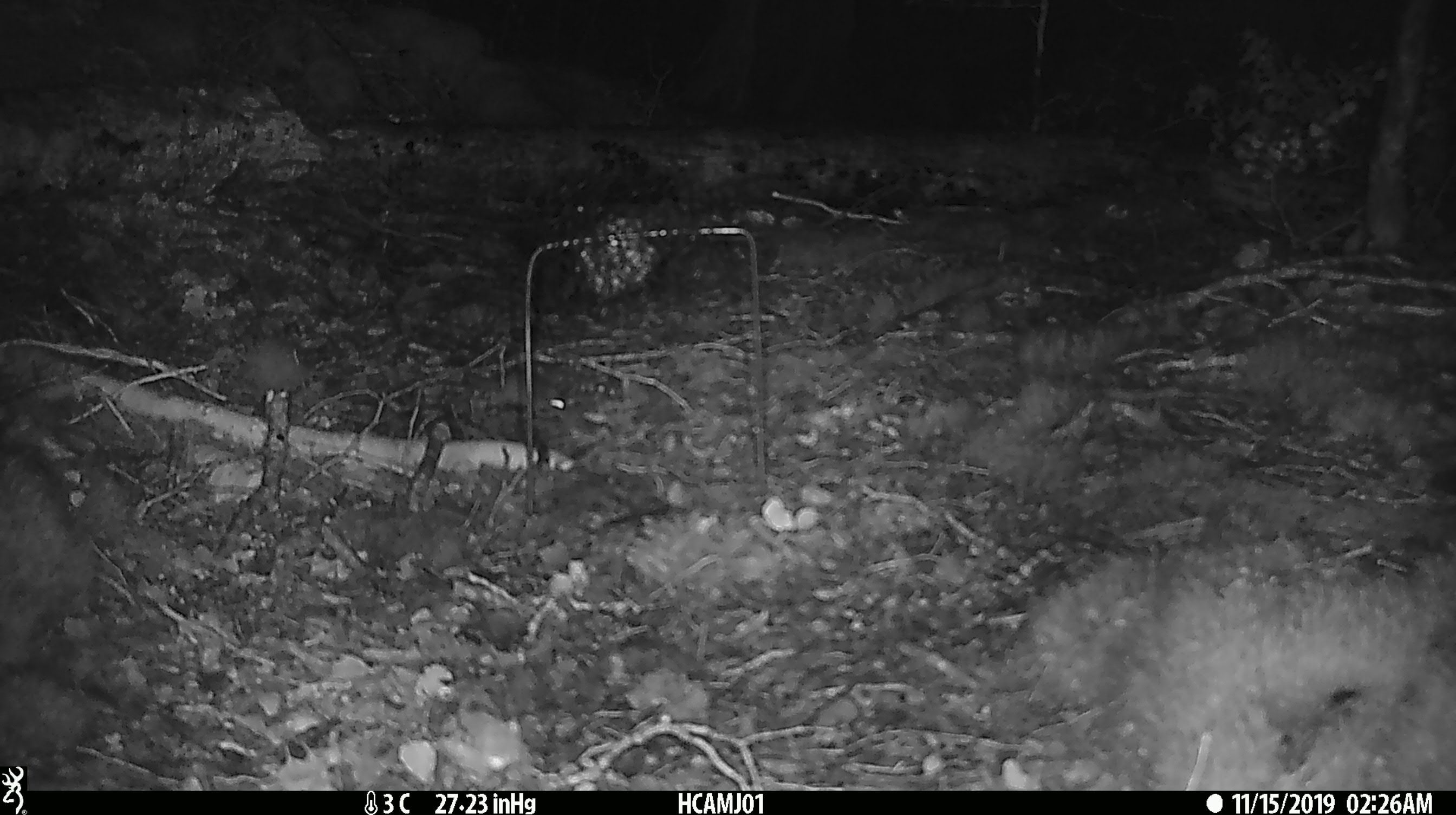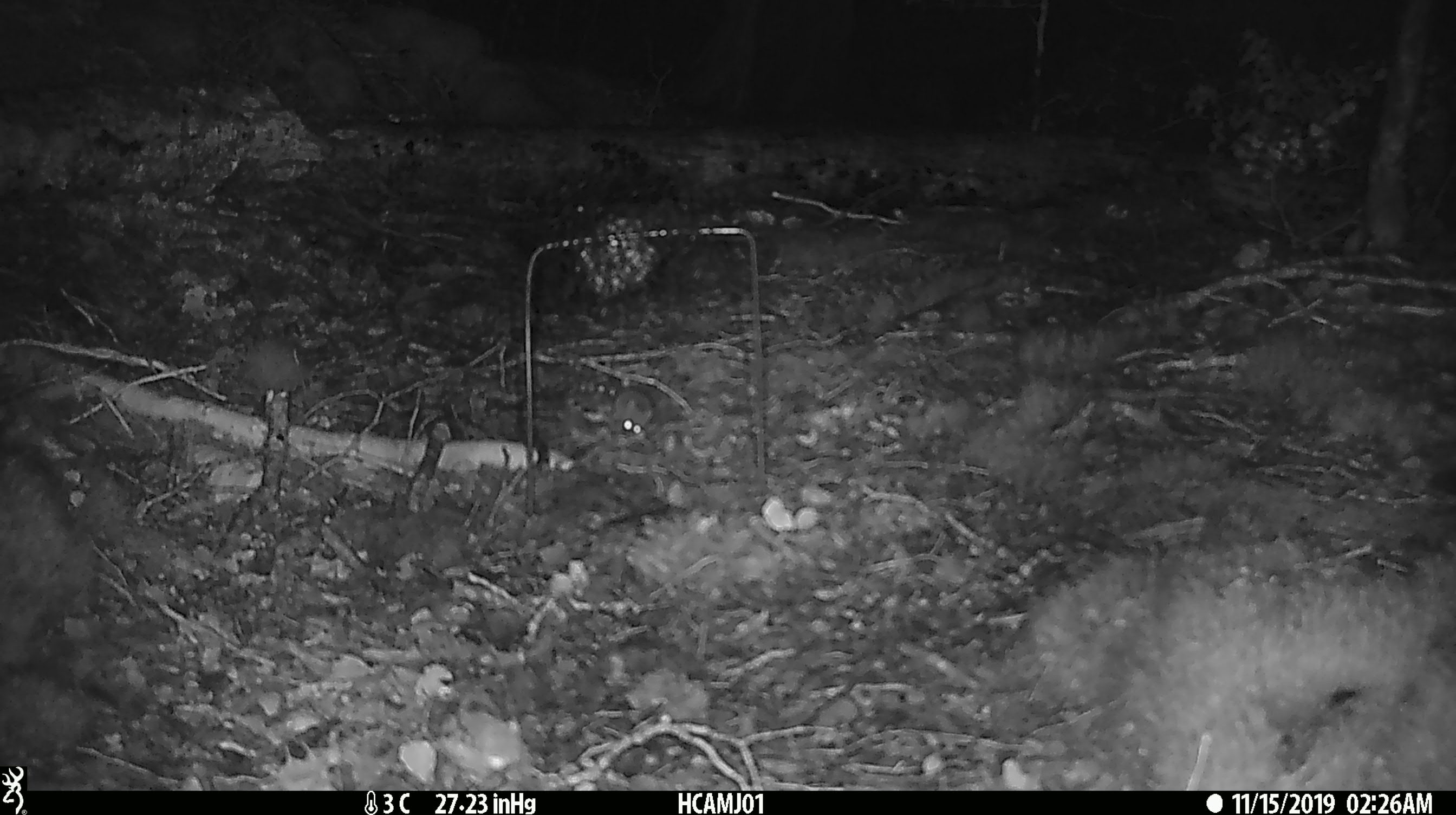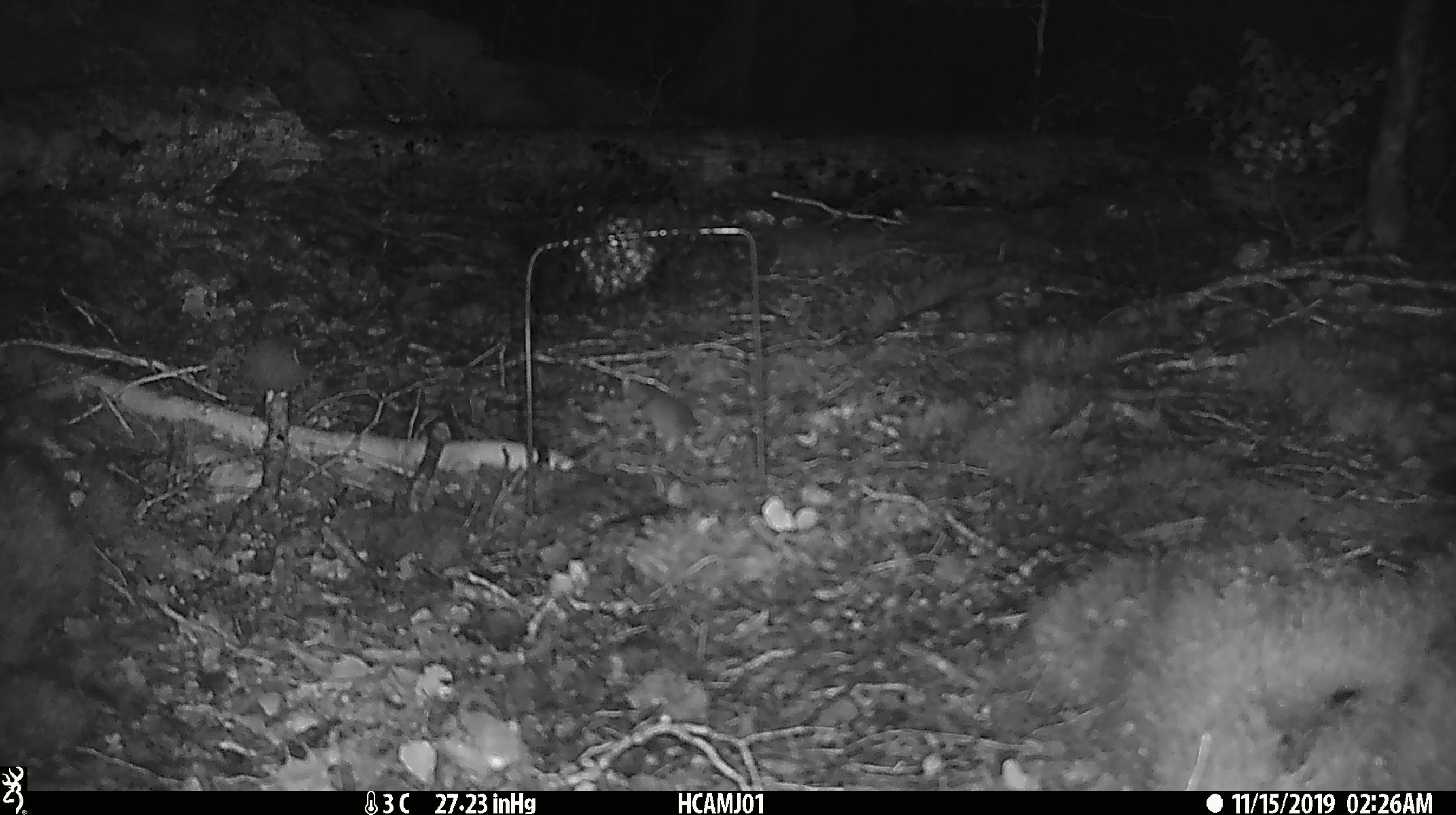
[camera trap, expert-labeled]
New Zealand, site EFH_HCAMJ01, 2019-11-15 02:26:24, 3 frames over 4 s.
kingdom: Animalia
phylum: Chordata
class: Mammalia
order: Rodentia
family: Muridae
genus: Mus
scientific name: Mus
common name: mouse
Mouse (Mus).